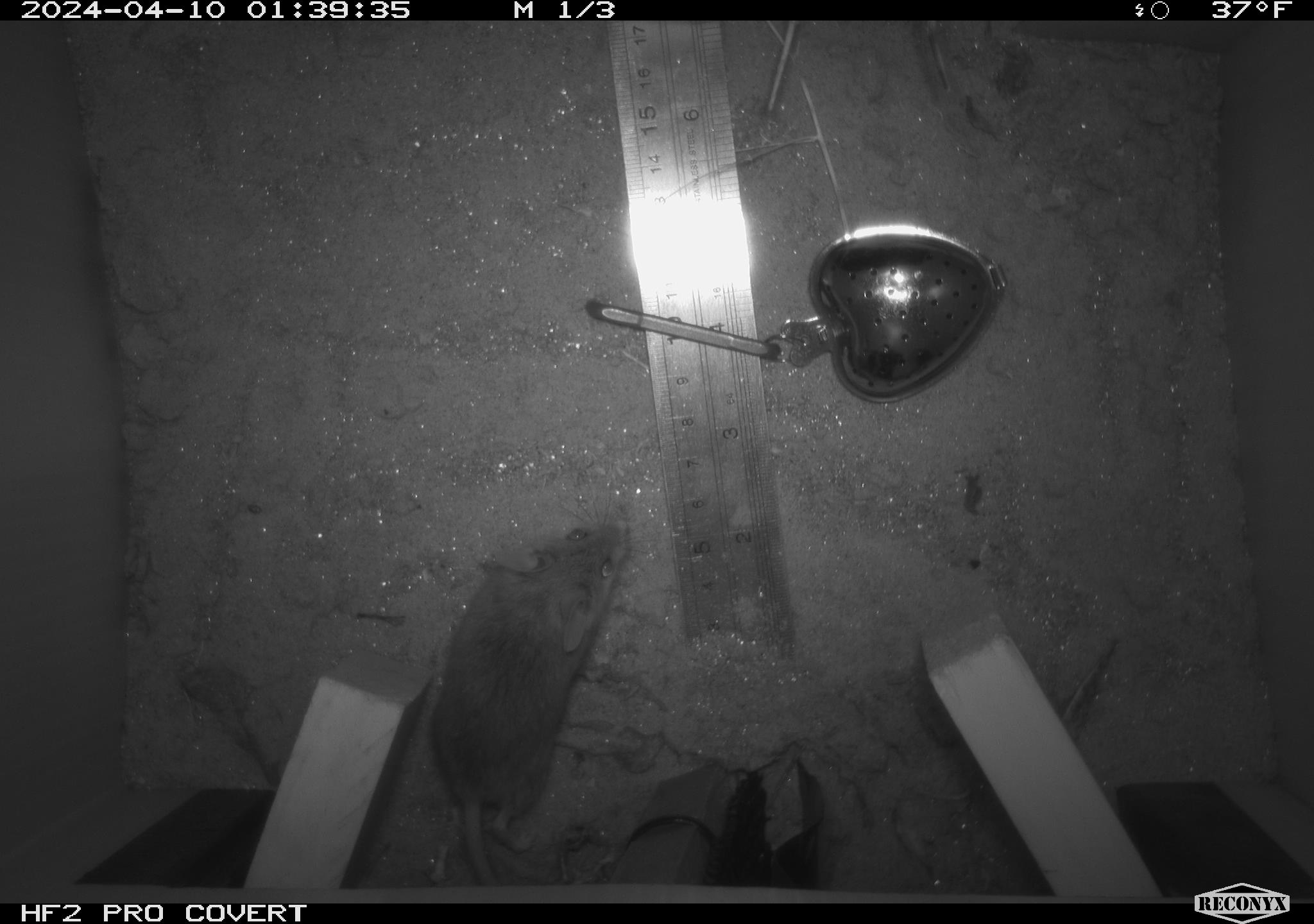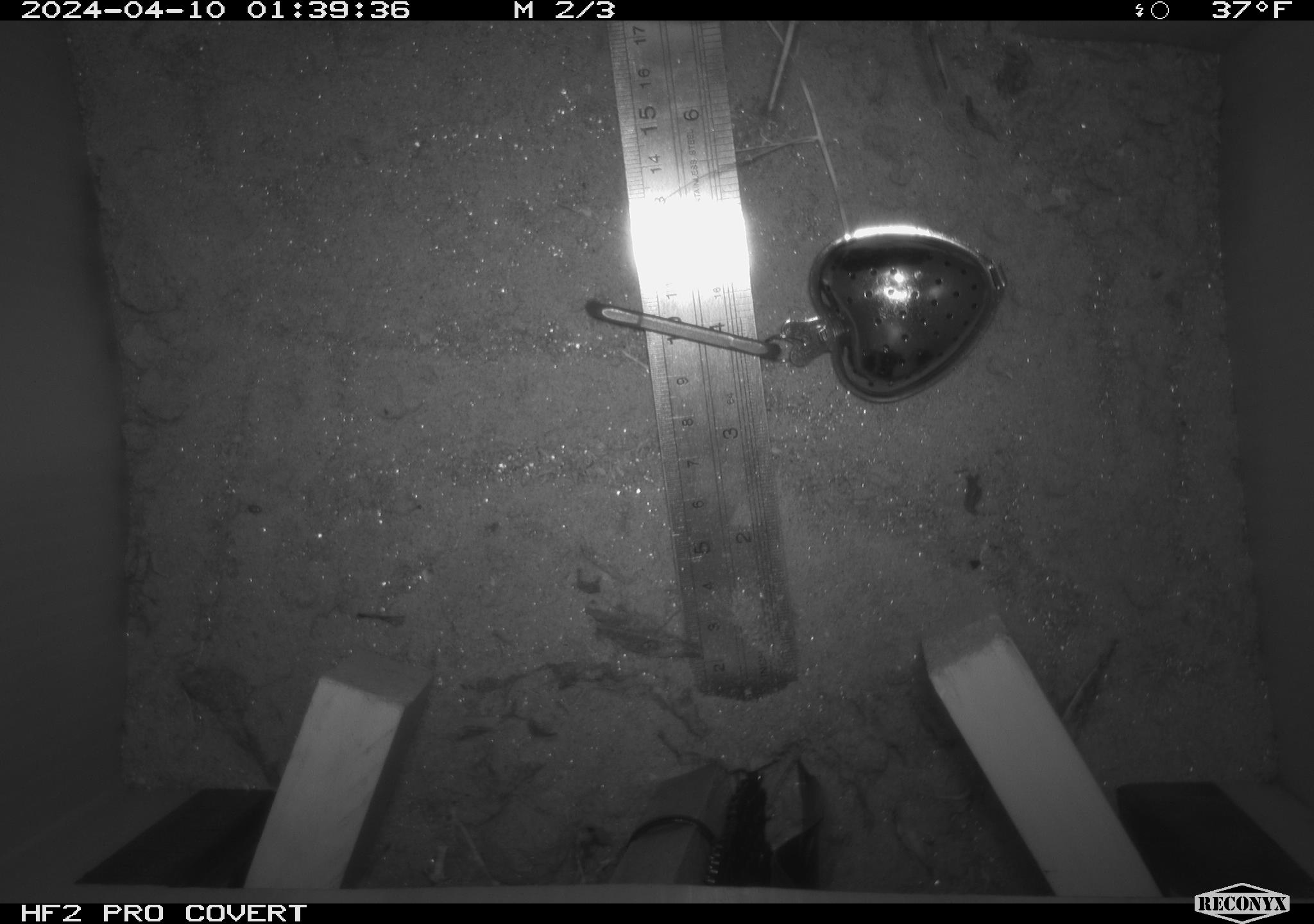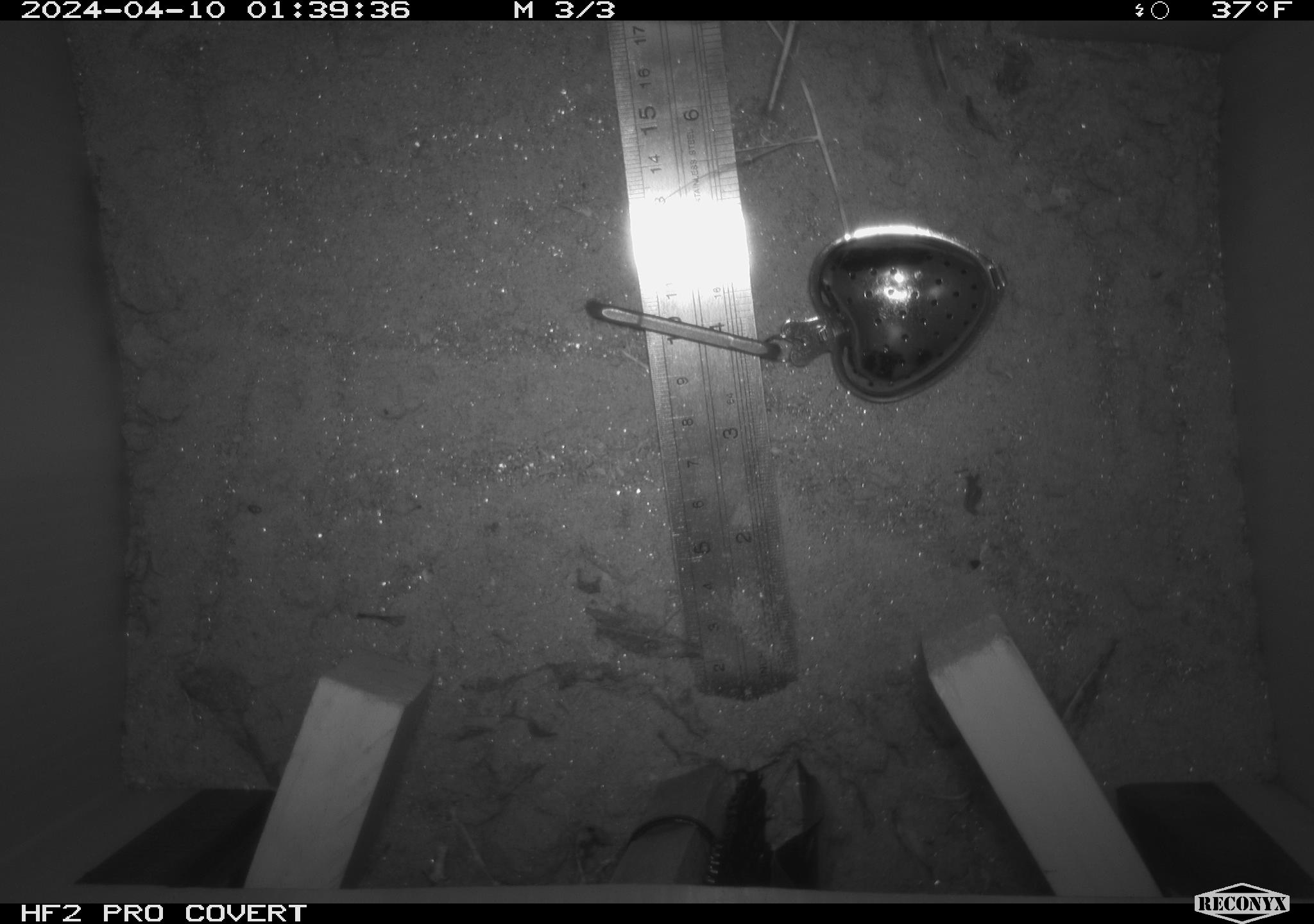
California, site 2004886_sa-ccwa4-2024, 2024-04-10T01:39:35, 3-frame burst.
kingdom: Animalia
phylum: Chordata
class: Mammalia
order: Rodentia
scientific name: Rodentia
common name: mouse species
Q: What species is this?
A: Mouse species (Rodentia).